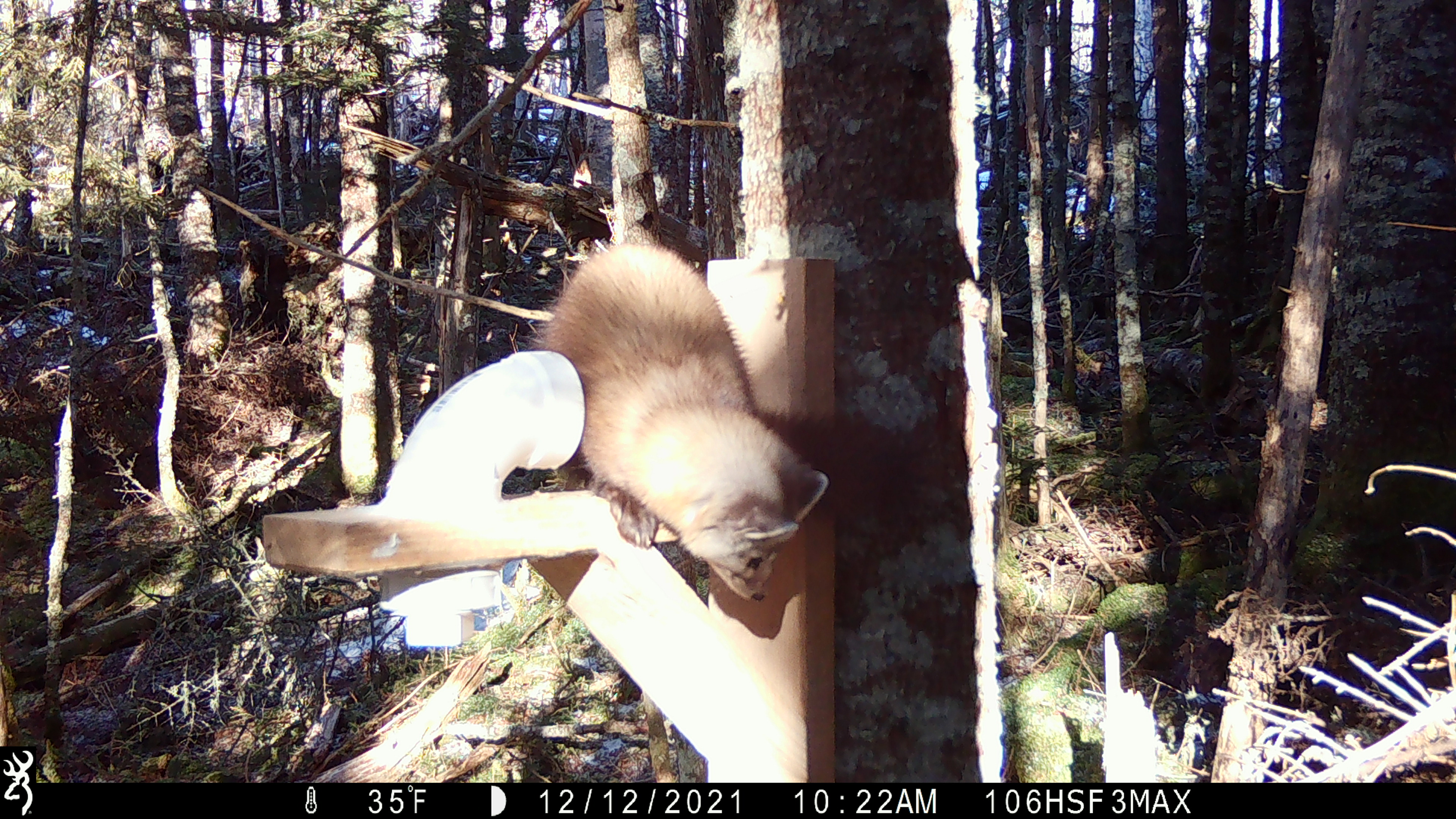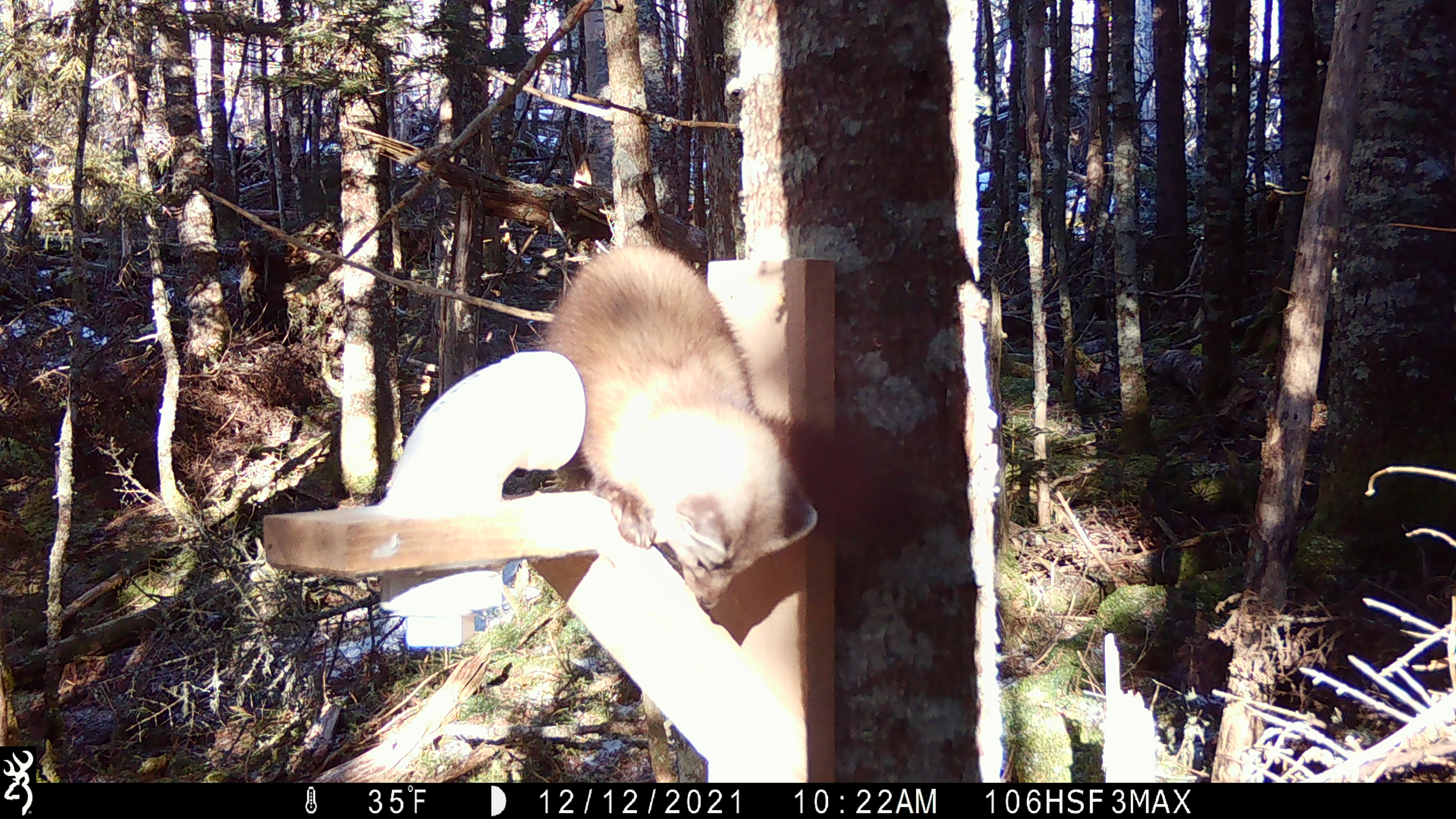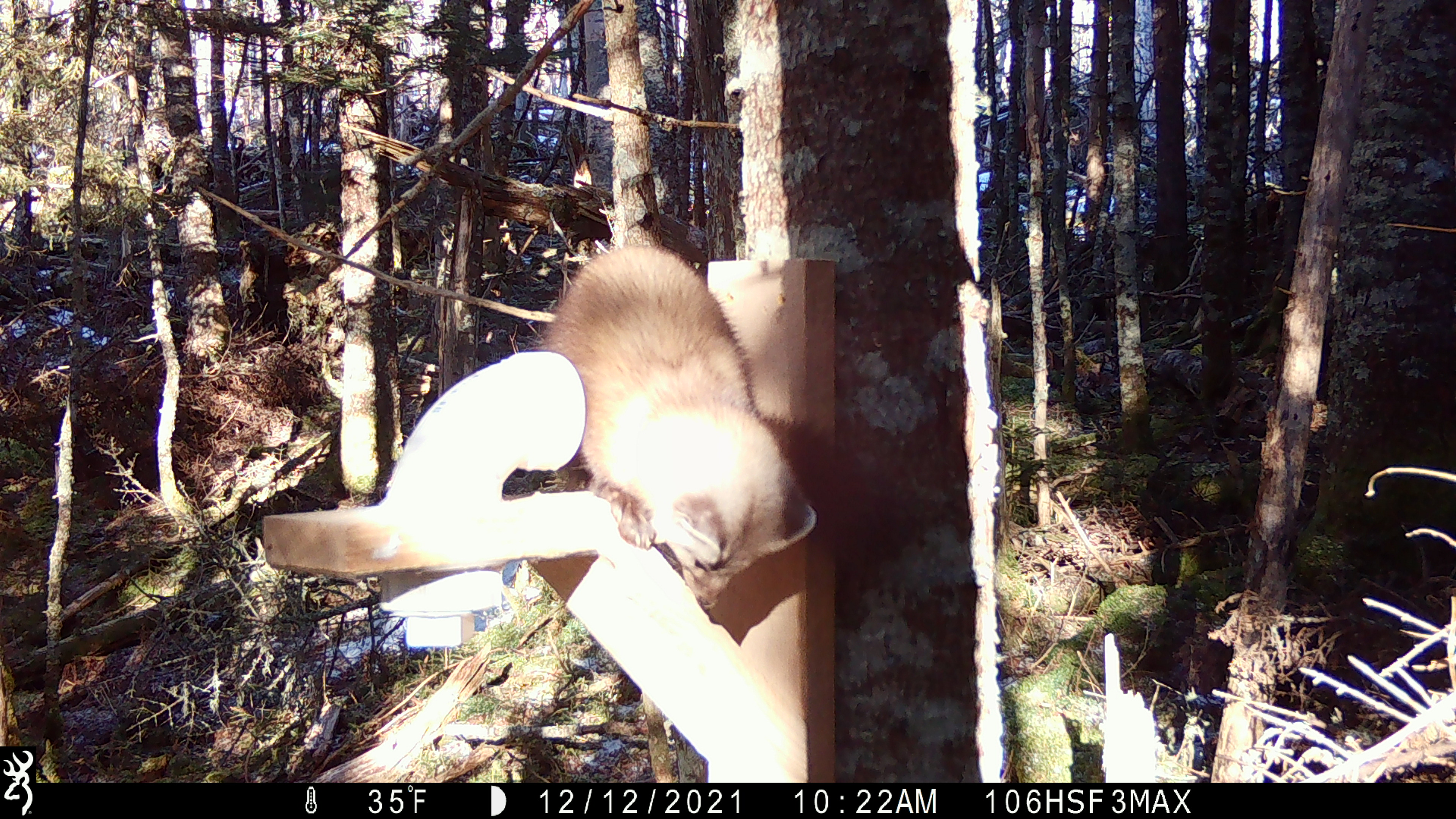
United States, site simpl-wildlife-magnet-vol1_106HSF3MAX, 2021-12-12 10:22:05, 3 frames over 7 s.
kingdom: Animalia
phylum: Chordata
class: Mammalia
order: Carnivora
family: Mustelidae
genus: Martes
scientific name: Martes americana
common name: american marten